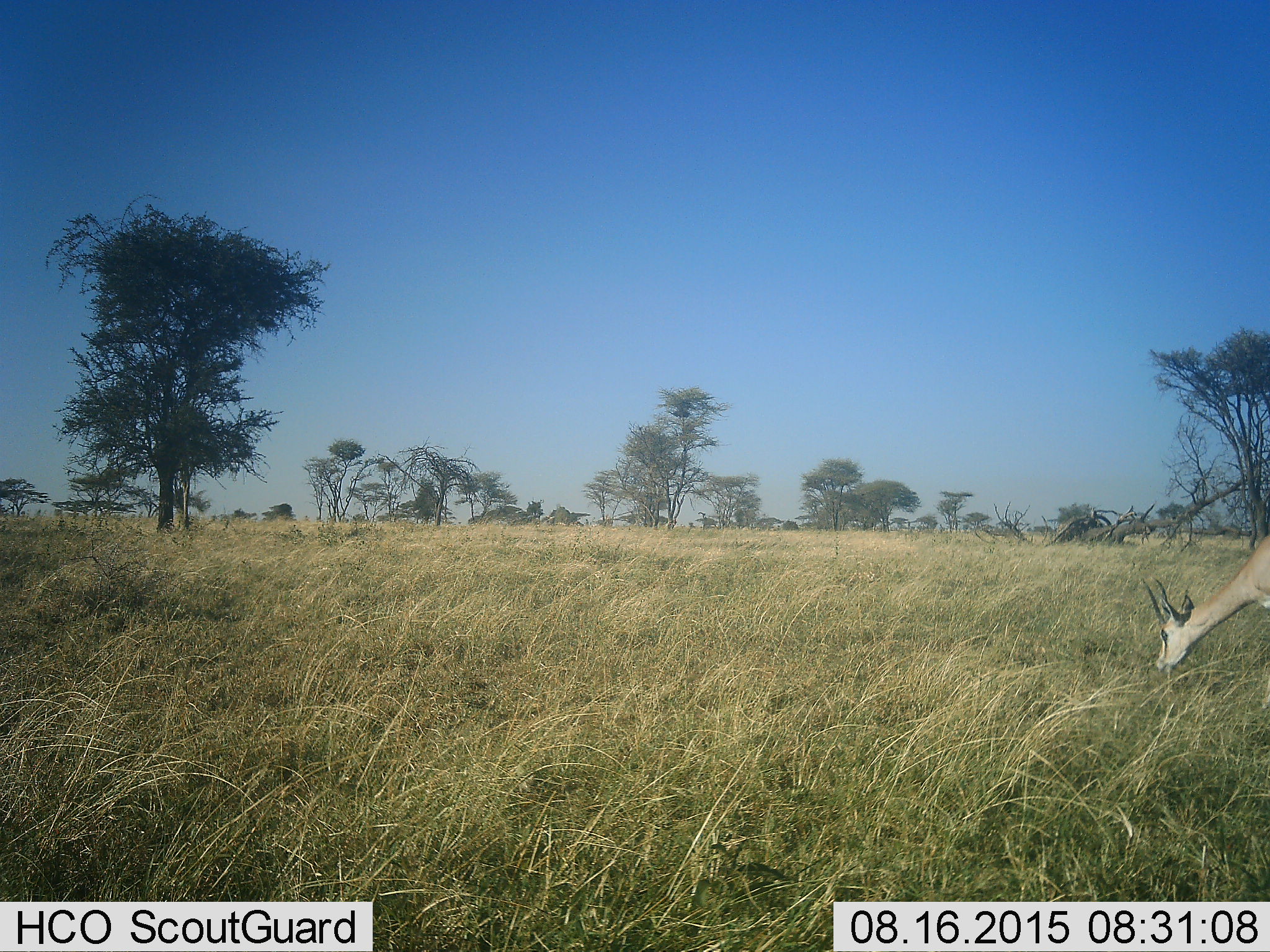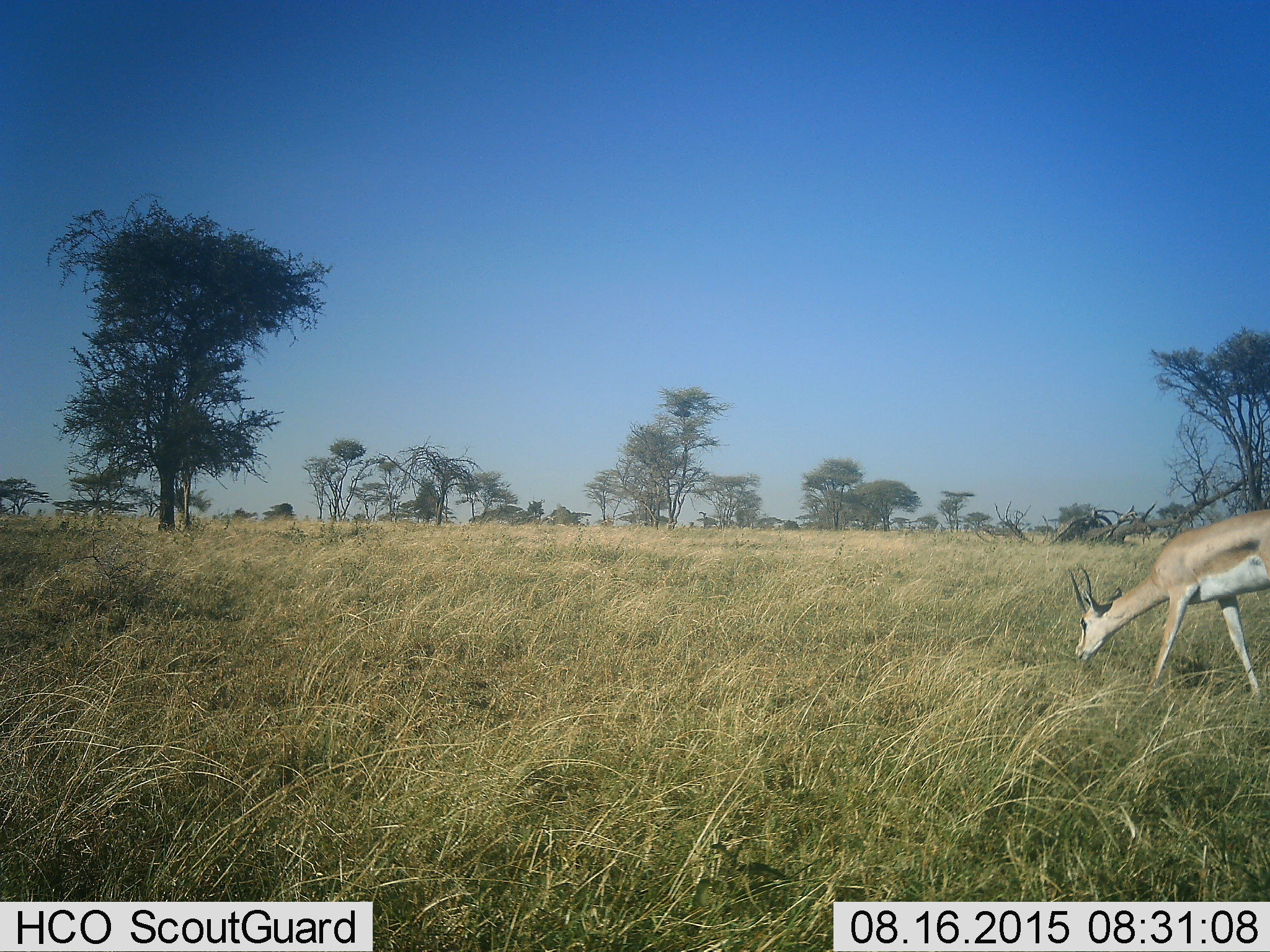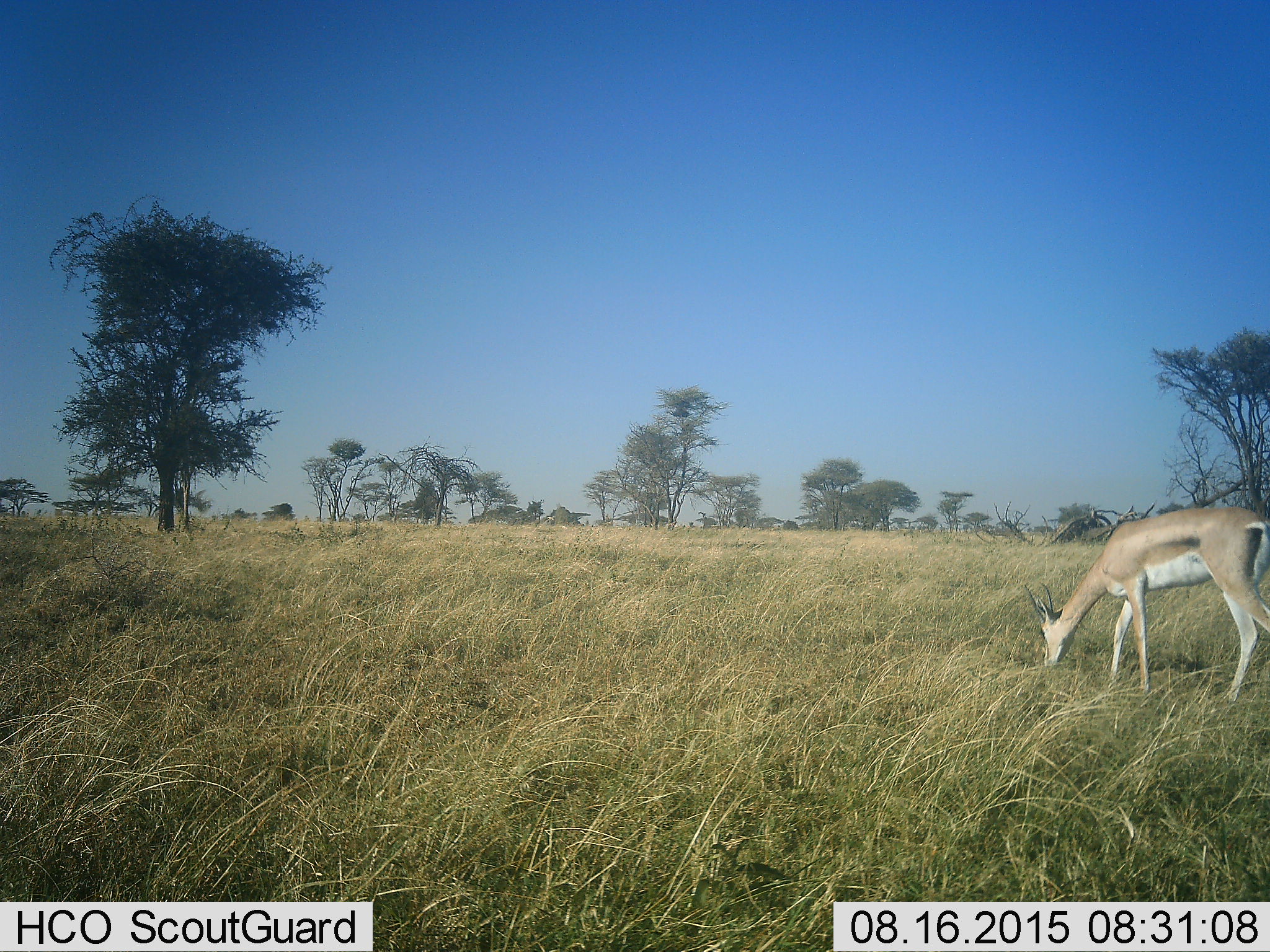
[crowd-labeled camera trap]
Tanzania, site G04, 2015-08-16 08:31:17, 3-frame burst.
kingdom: Animalia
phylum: Chordata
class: Mammalia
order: Artiodactyla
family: Bovidae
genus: Nanger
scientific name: Nanger granti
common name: grant's gazelle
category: gazellegrants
Gazellegrants (grant's gazelle) (Nanger granti), count 1. Behavior (volunteer vote fractions): standing 0%, resting 0%, moving 43%, interacting 0%. Young present (vote fraction): 0%. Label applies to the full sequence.